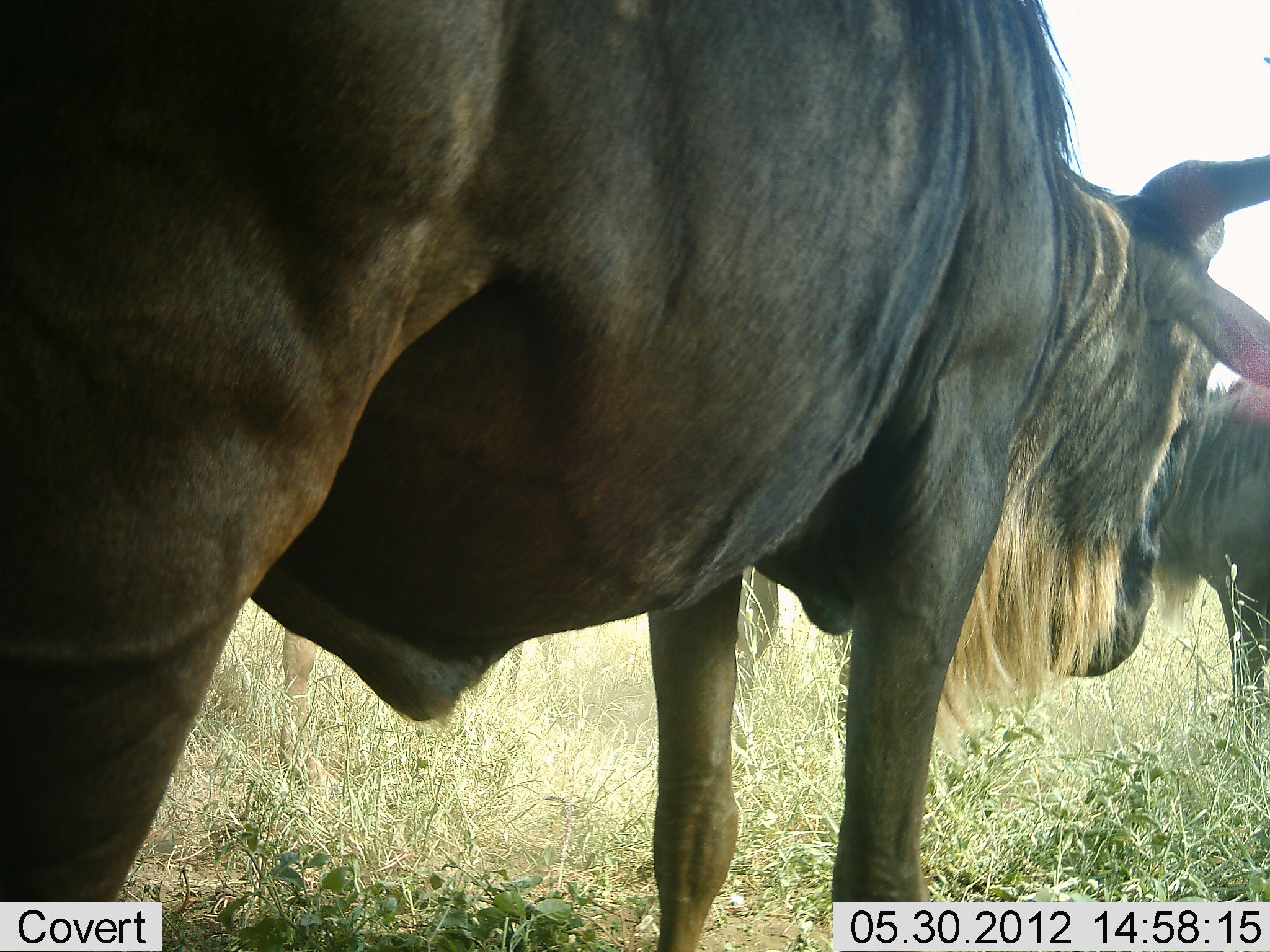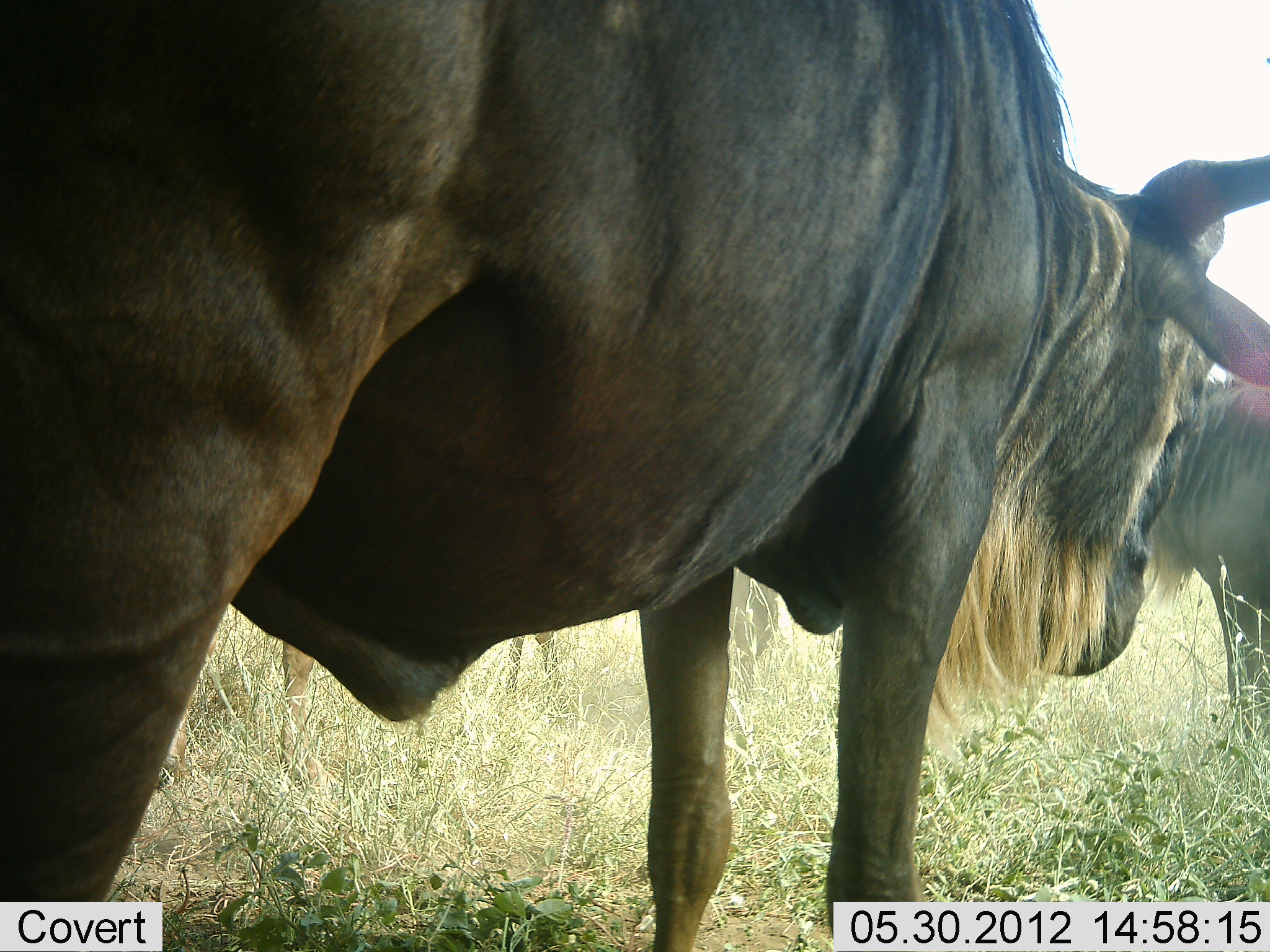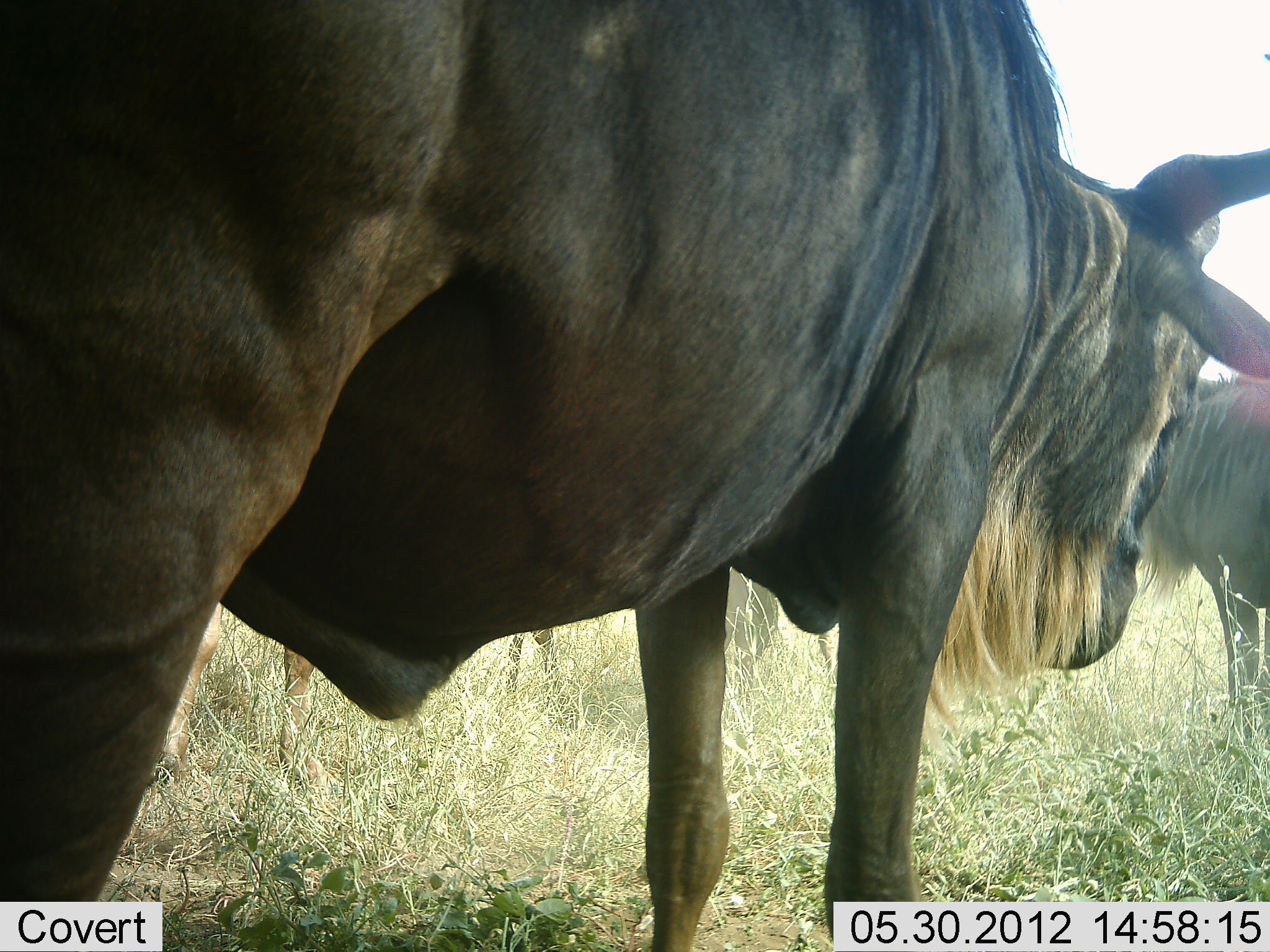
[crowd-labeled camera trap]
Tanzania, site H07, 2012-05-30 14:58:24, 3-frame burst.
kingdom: Animalia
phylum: Chordata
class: Mammalia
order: Artiodactyla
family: Bovidae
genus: Connochaetes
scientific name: Connochaetes taurinus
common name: blue wildebeest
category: wildebeest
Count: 2.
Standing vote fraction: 100%.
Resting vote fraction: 0%.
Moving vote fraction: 0%.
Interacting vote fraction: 0%.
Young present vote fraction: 0%.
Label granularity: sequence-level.